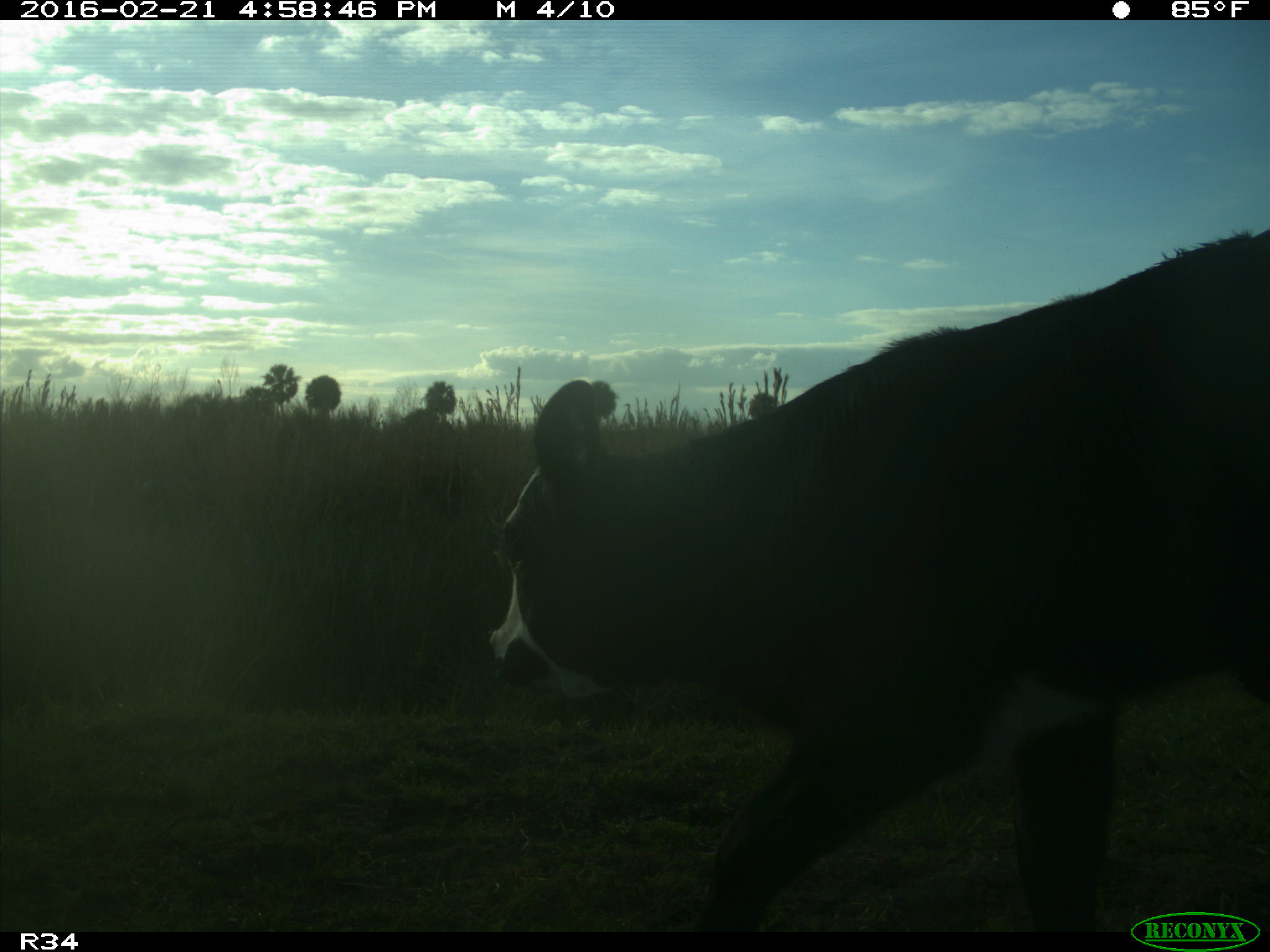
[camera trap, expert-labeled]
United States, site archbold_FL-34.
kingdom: Animalia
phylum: Chordata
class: Mammalia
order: Artiodactyla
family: Bovidae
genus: Bos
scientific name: Bos taurus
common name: domestic cow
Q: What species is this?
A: Bos taurus (domestic cow).